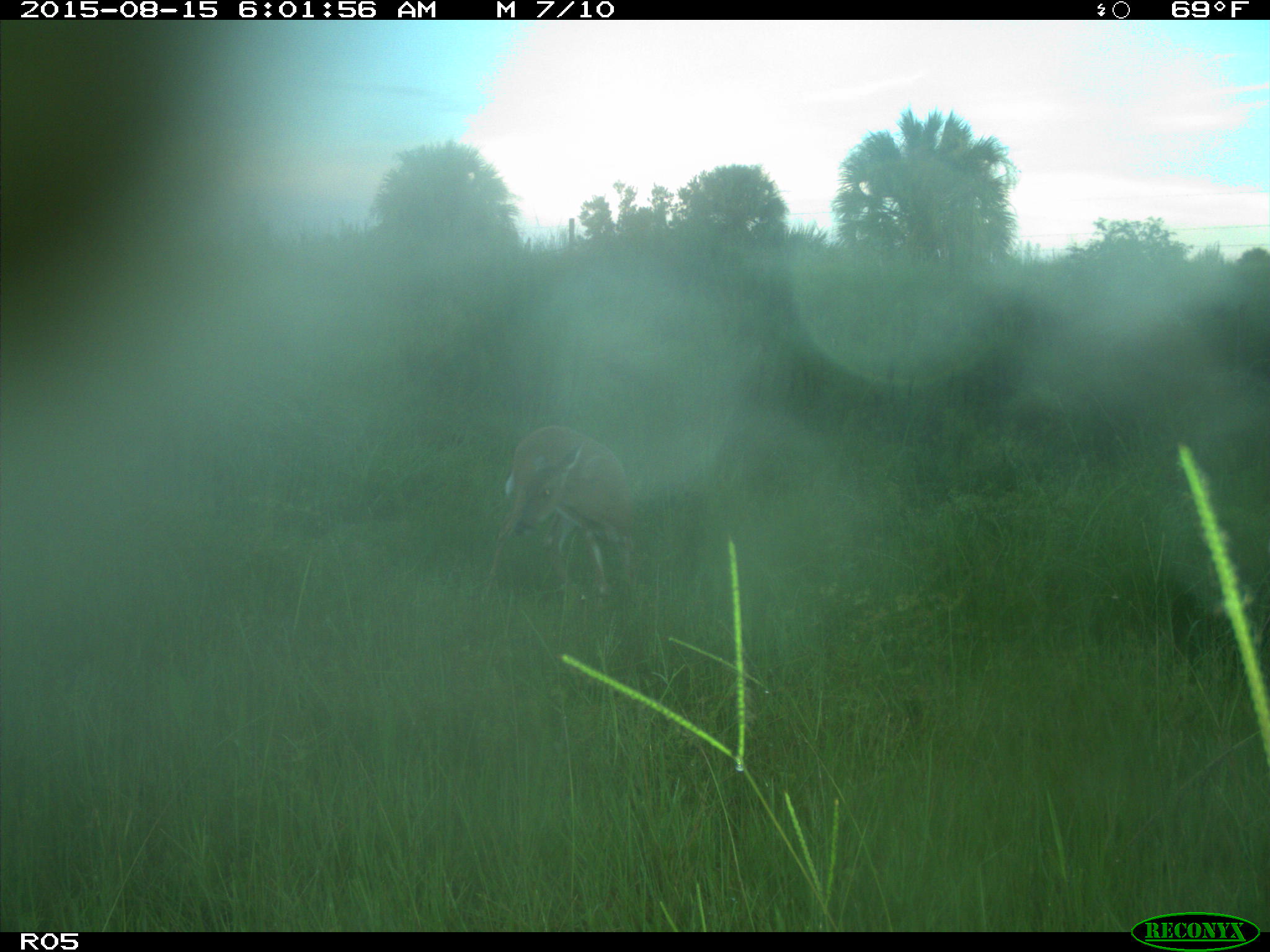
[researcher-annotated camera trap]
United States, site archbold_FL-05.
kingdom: Animalia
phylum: Chordata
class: Mammalia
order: Artiodactyla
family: Cervidae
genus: Odocoileus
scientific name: Odocoileus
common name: deer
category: unidentified deer